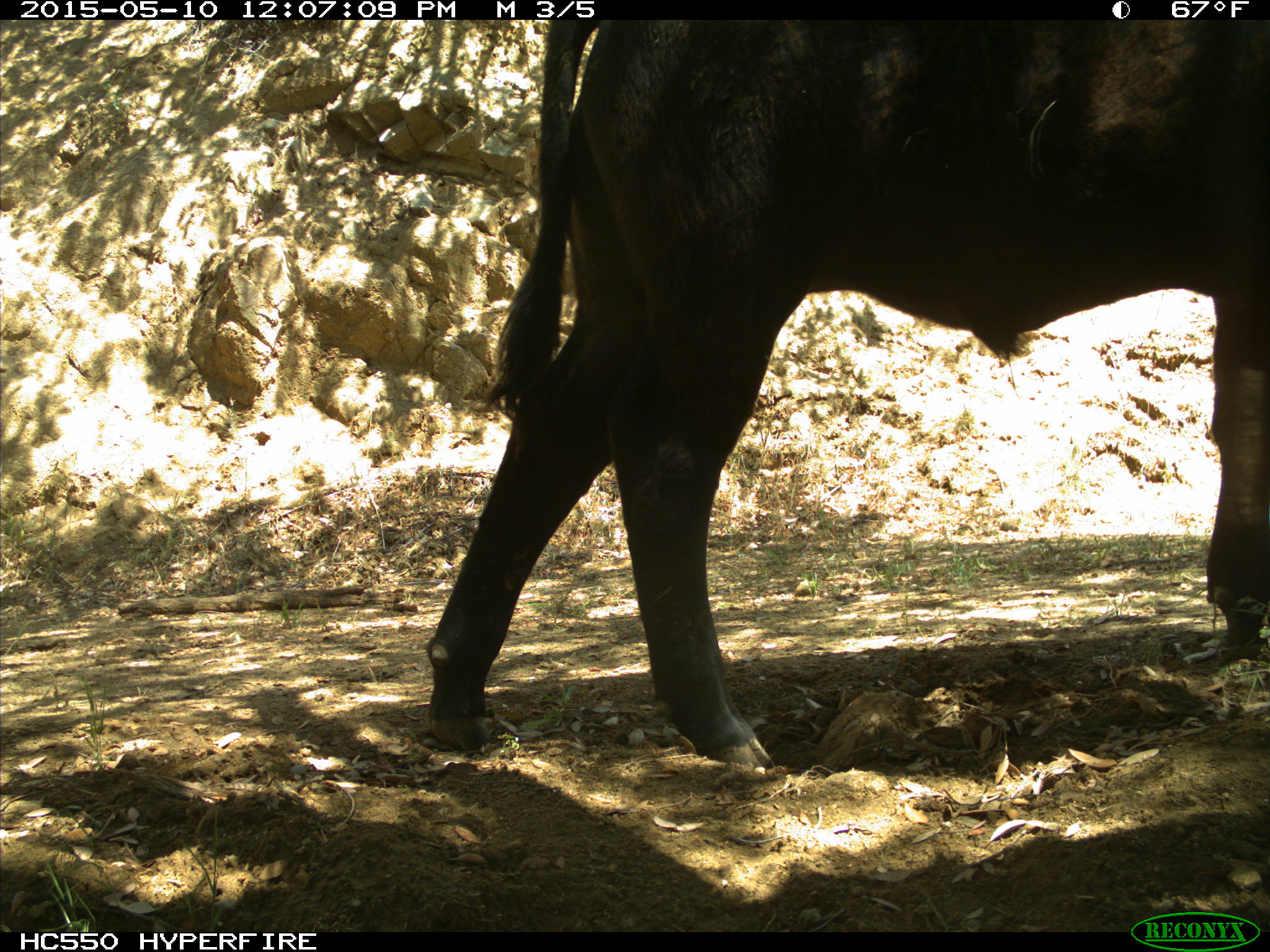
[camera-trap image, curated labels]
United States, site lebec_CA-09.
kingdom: Animalia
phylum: Chordata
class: Mammalia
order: Artiodactyla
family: Bovidae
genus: Bos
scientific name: Bos taurus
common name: domestic cow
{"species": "Bos taurus (domestic cow)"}